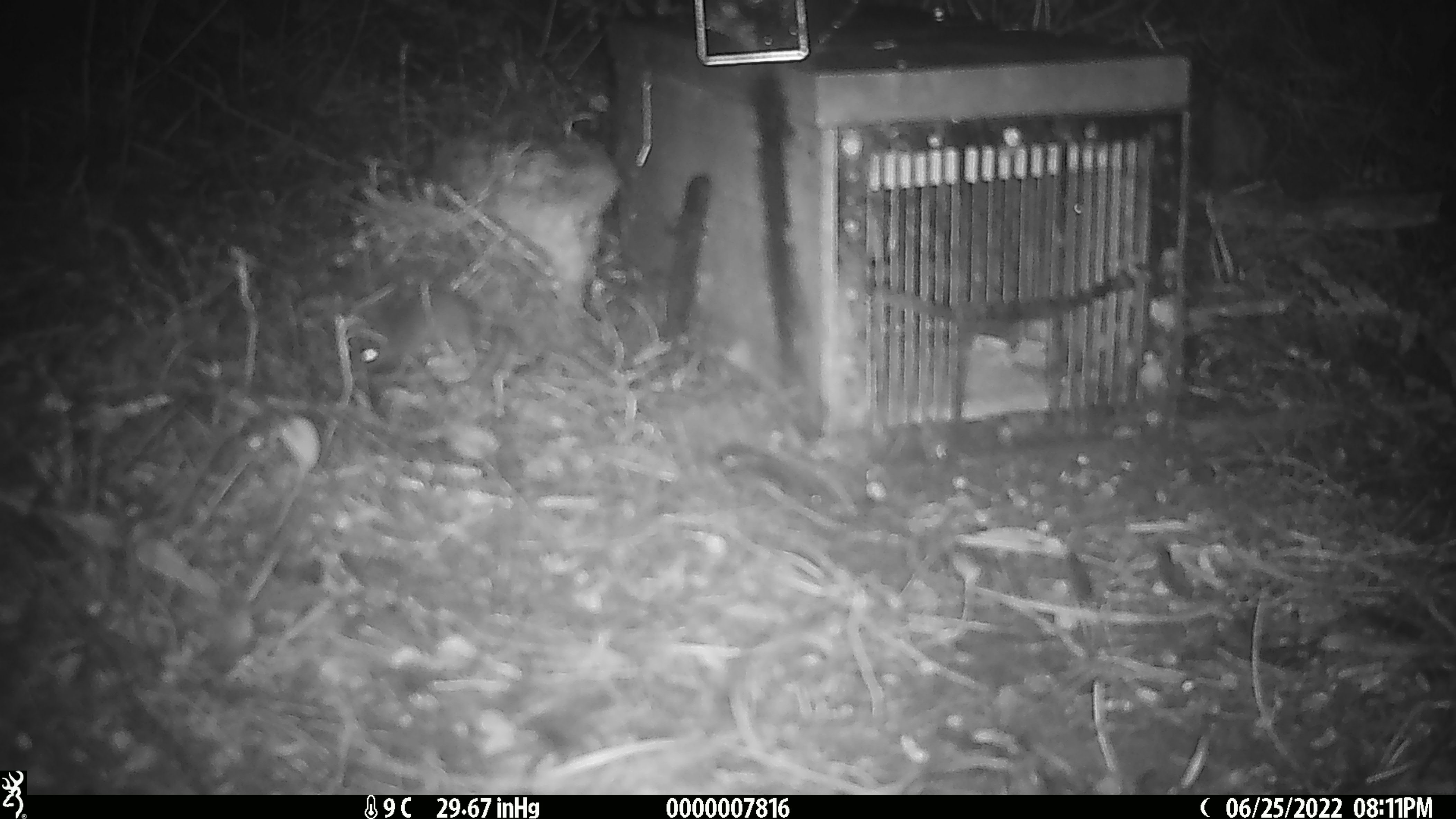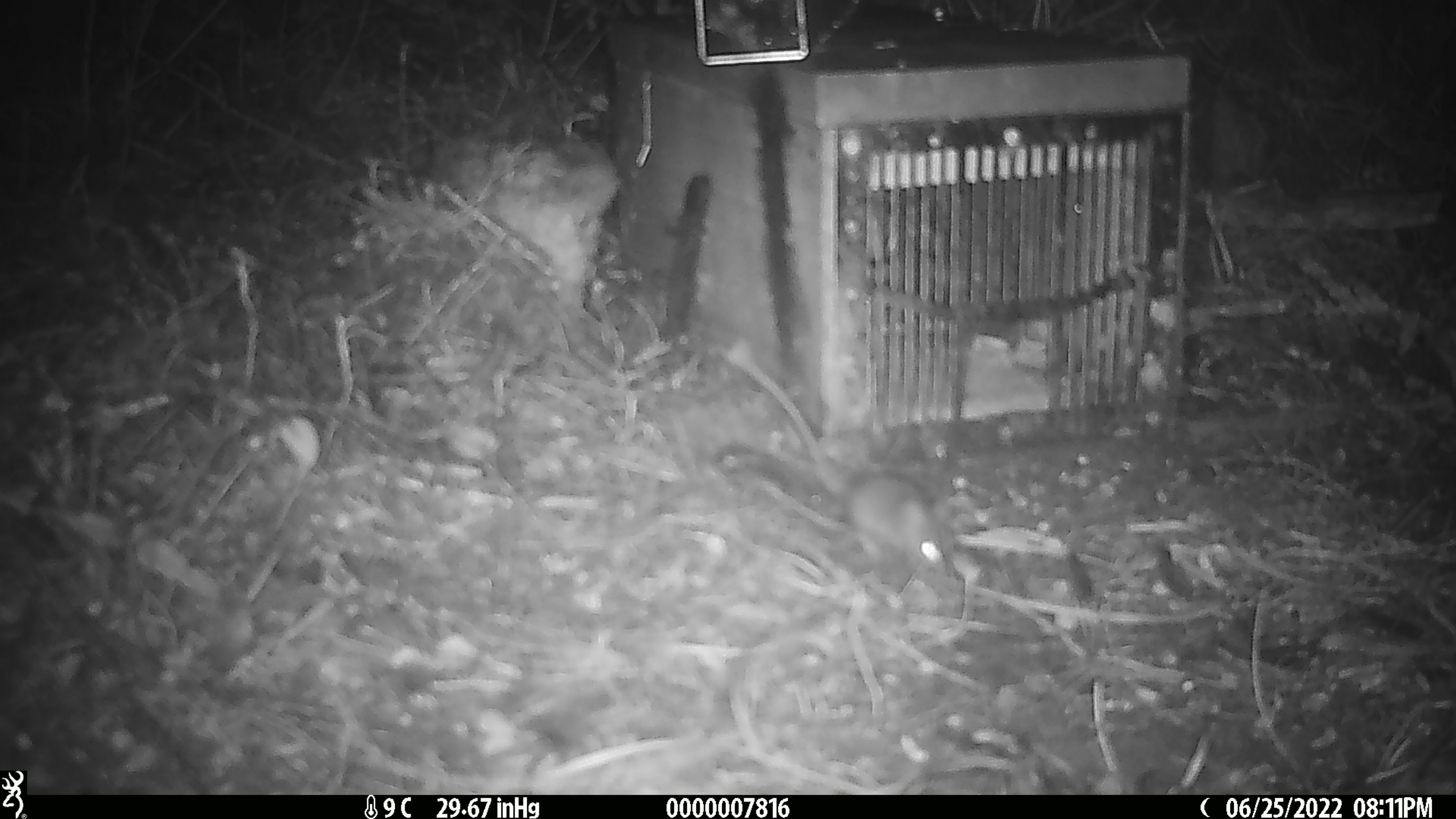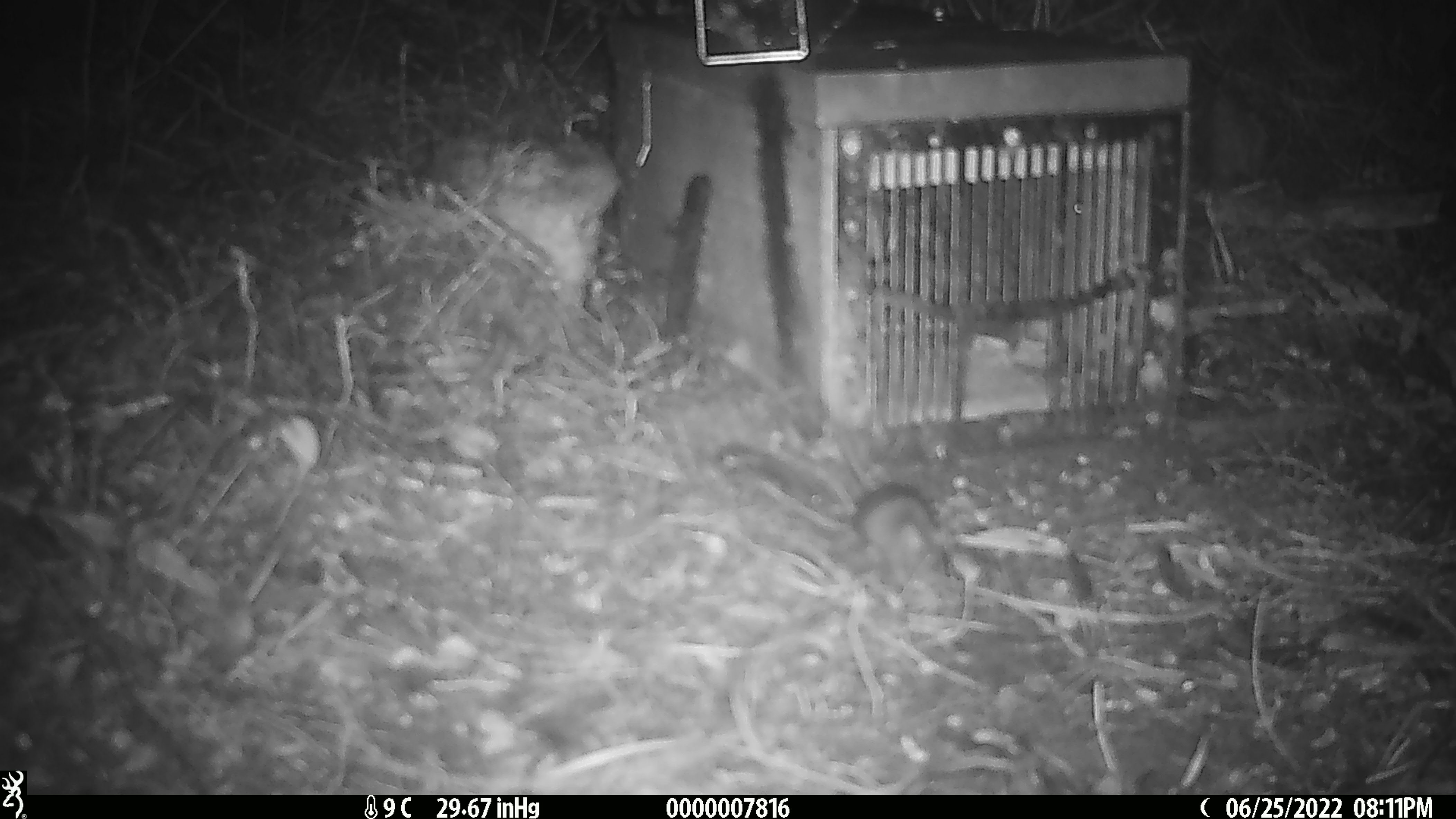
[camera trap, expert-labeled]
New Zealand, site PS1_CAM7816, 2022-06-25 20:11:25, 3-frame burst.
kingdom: Animalia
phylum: Chordata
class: Mammalia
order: Rodentia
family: Muridae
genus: Mus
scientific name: Mus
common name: mouse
Mouse (Mus).